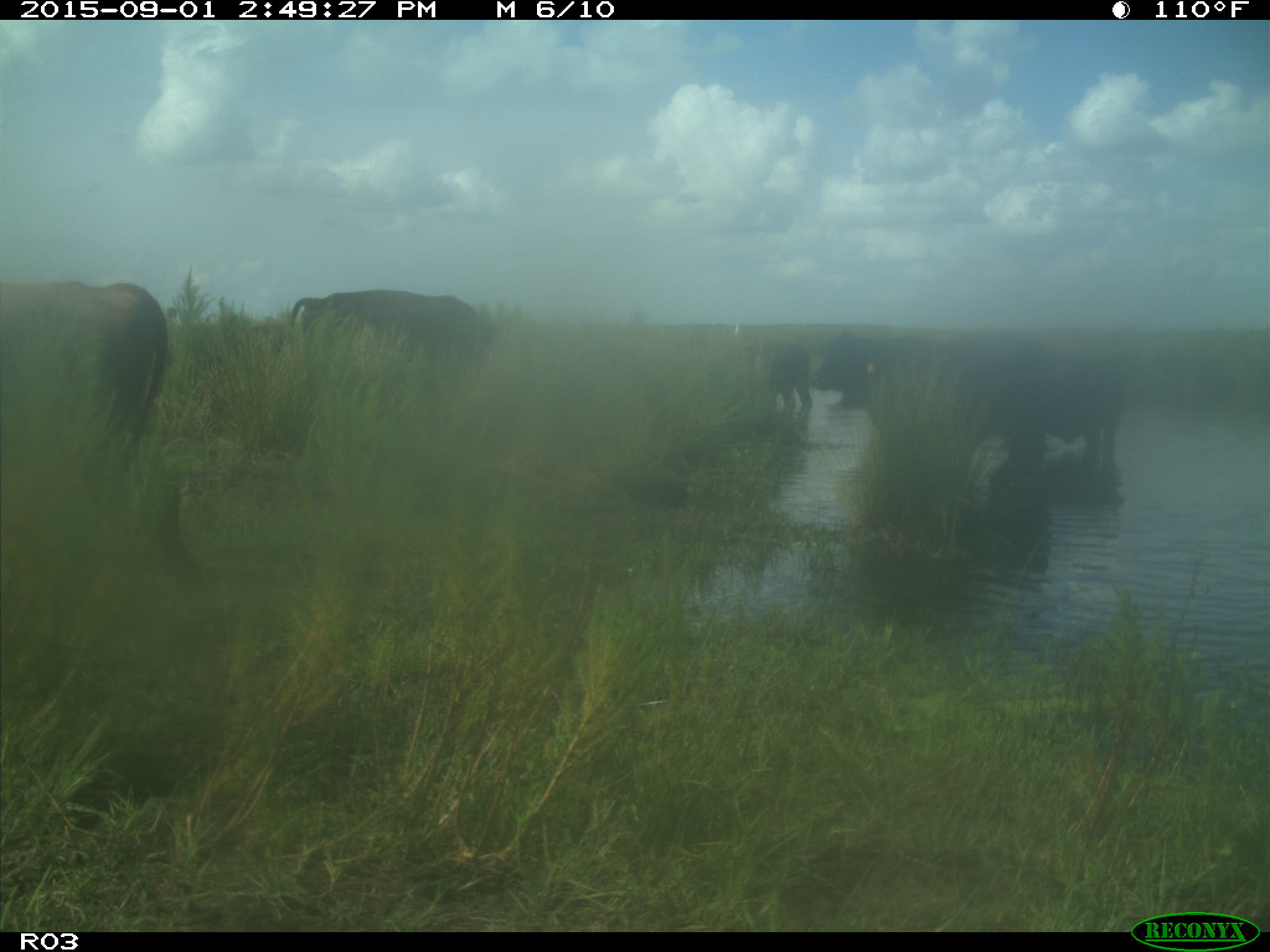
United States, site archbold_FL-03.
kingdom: Animalia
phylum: Chordata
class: Mammalia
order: Artiodactyla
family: Bovidae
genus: Bos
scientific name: Bos taurus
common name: domestic cow